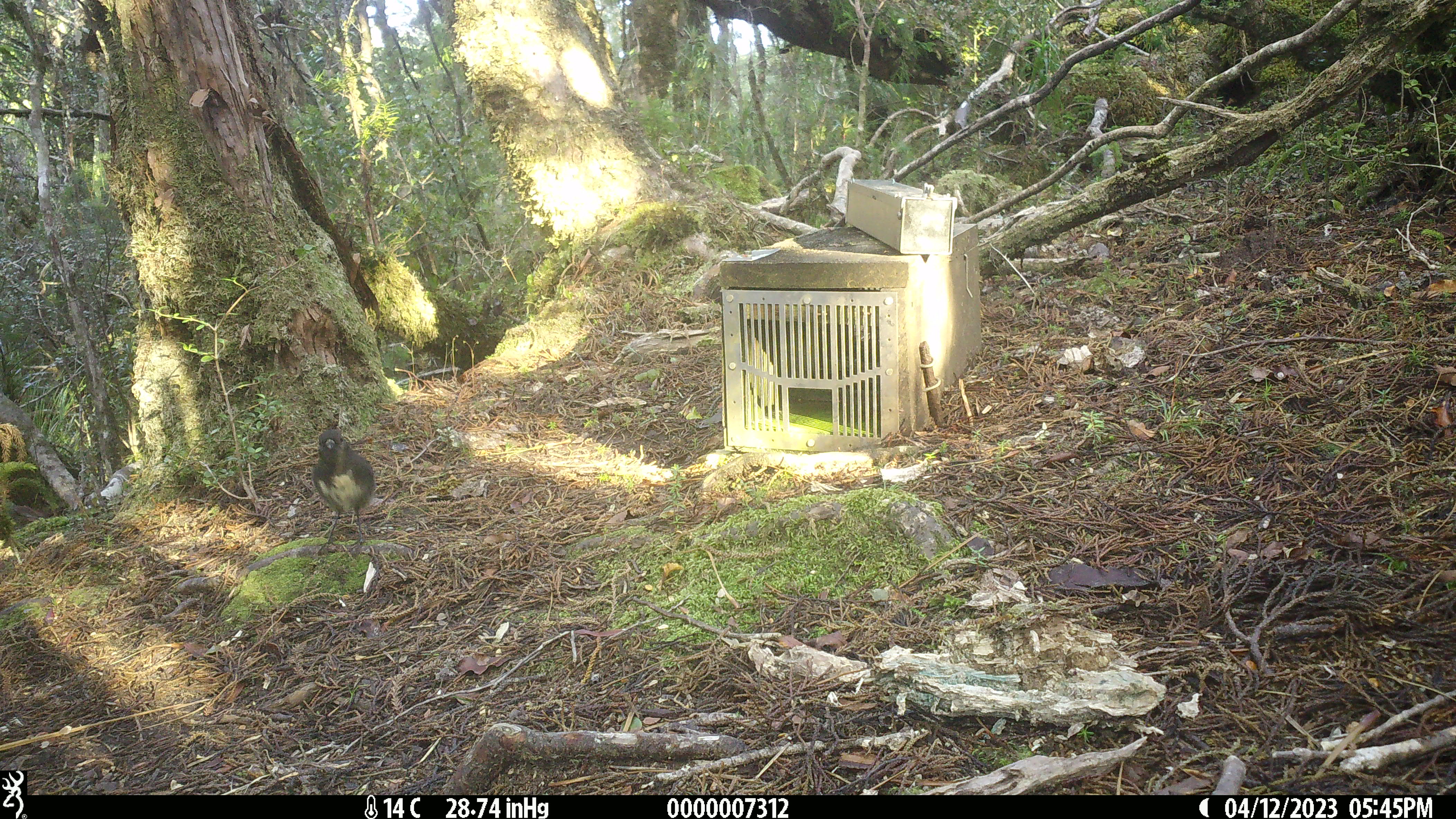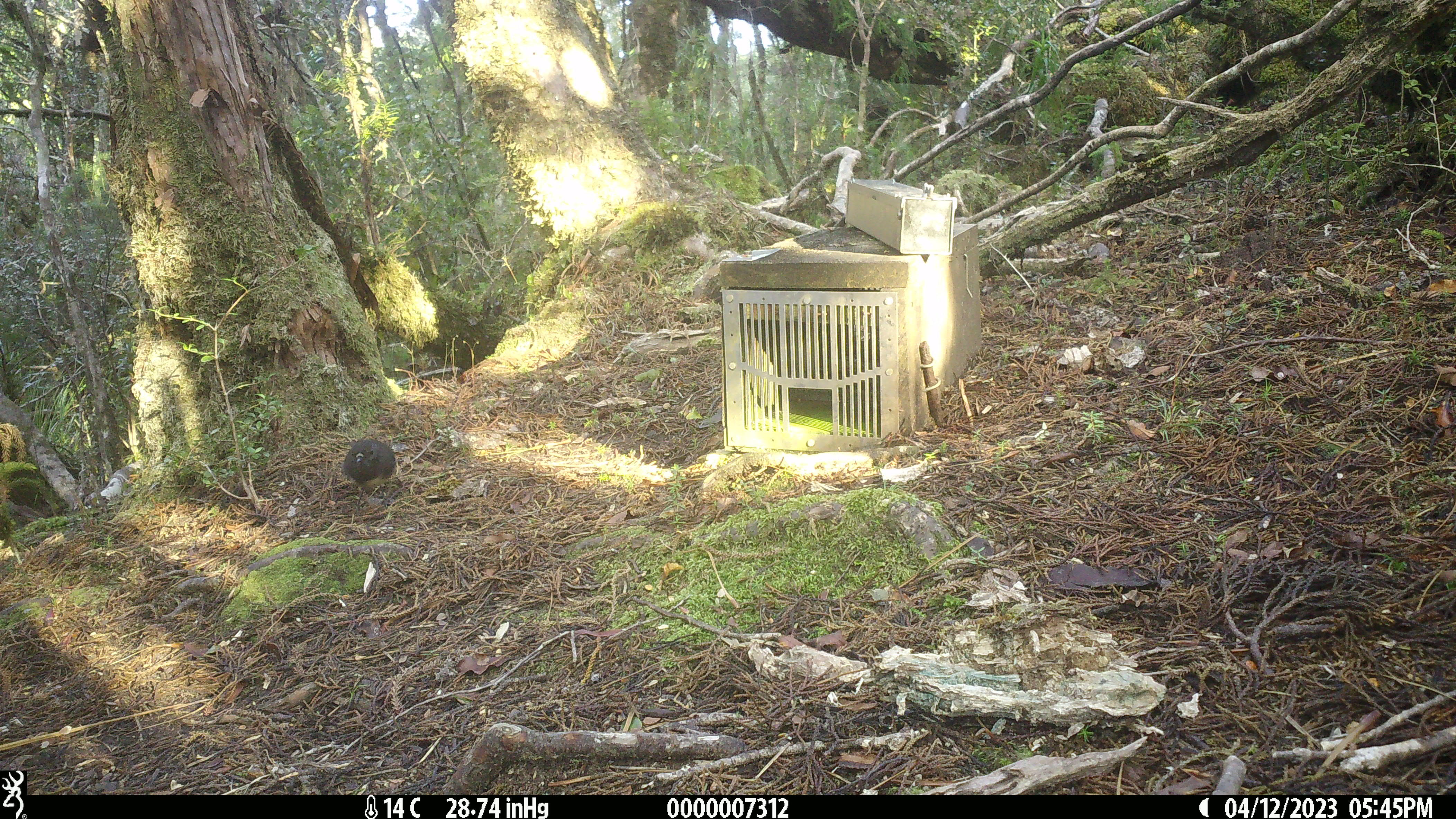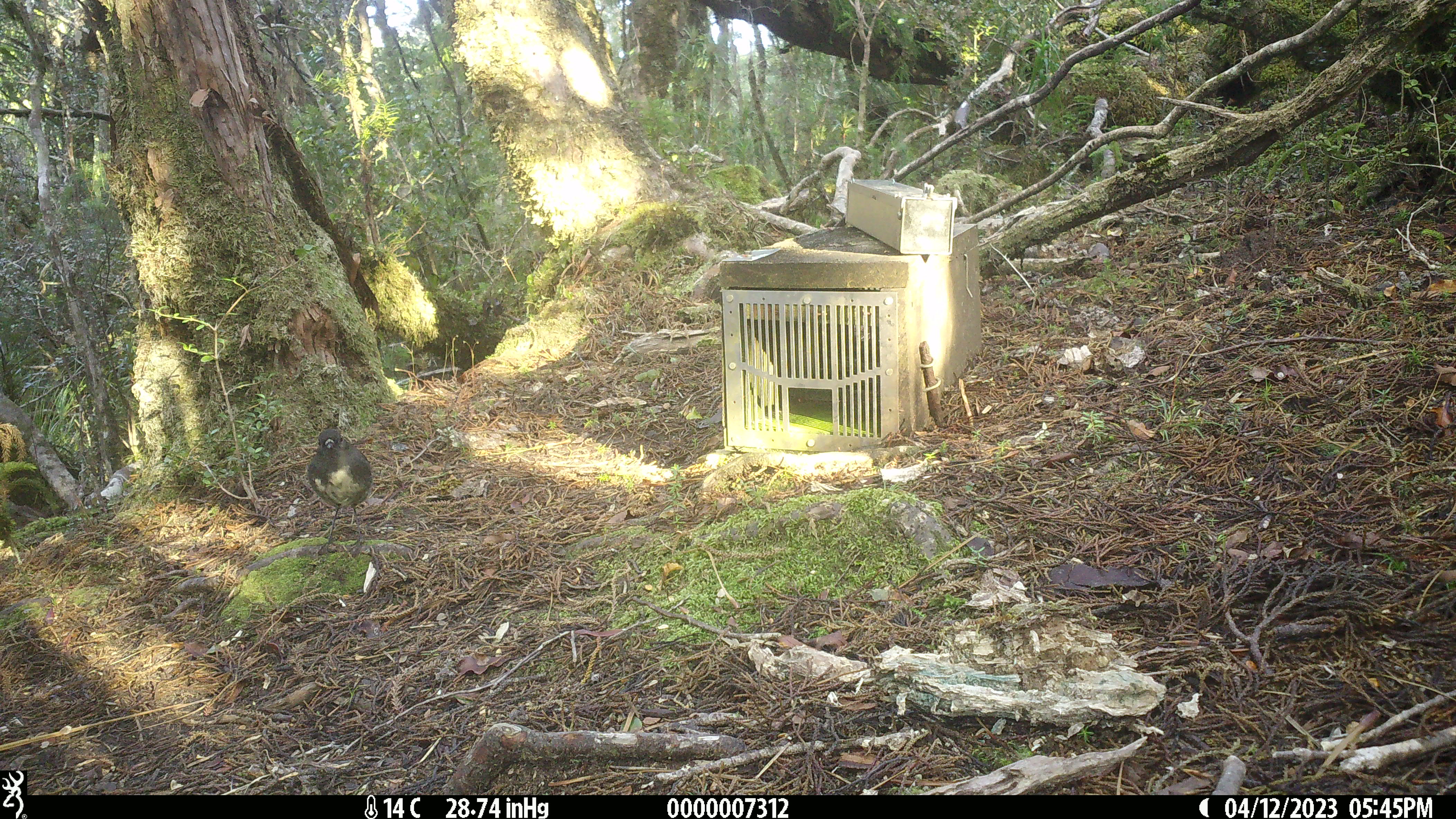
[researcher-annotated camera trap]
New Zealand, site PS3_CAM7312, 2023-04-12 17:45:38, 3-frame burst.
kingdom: Animalia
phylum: Chordata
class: Aves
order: Passeriformes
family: Petroicidae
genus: Petroica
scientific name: Petroica australis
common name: new zealand robin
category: robin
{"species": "robin (new zealand robin) (Petroica australis)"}